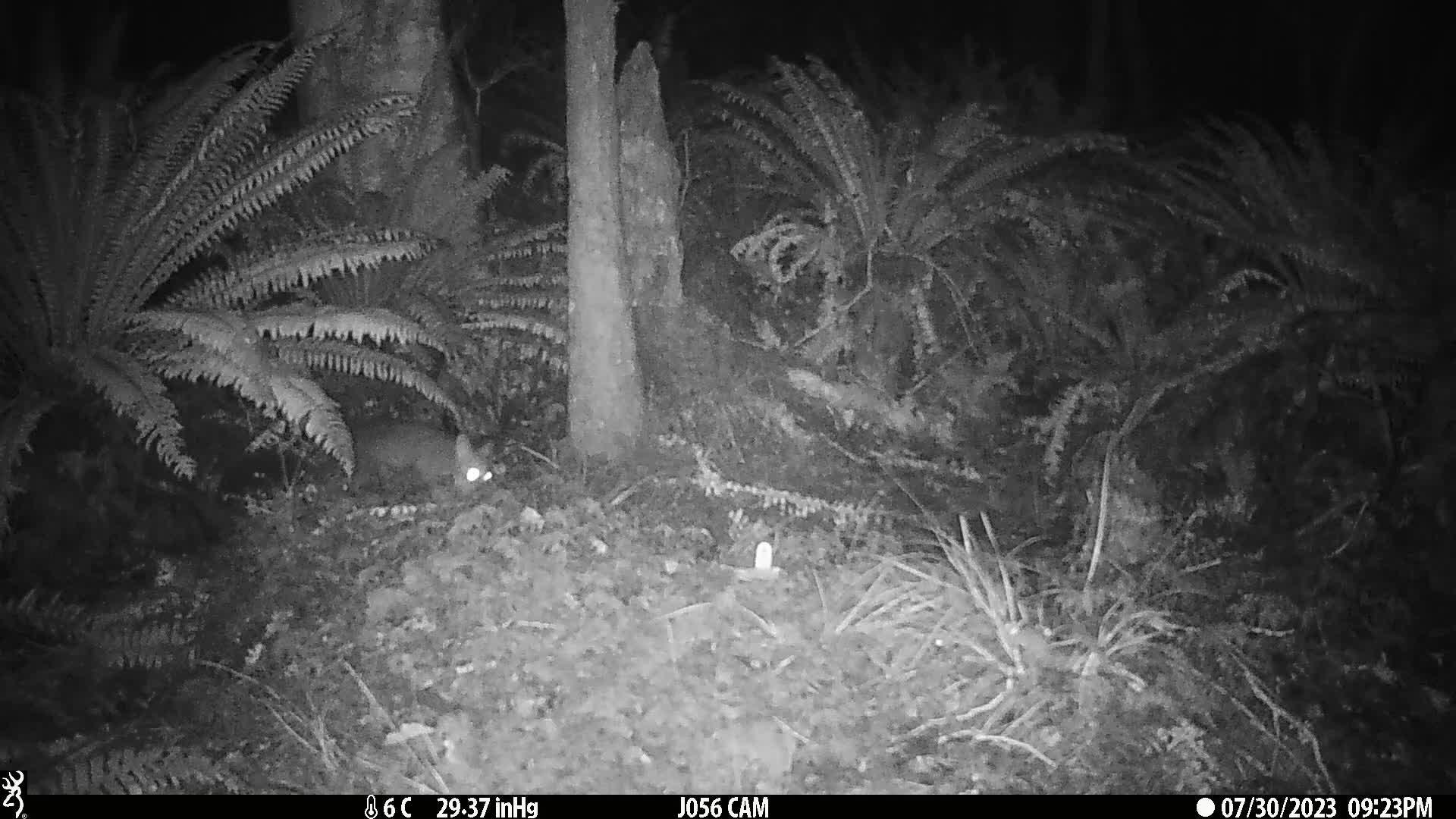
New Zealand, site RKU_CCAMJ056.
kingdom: Animalia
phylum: Chordata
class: Mammalia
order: Diprotodontia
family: Phalangeridae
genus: Trichosurus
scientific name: Trichosurus vulpecula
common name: common brushtail possum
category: possum